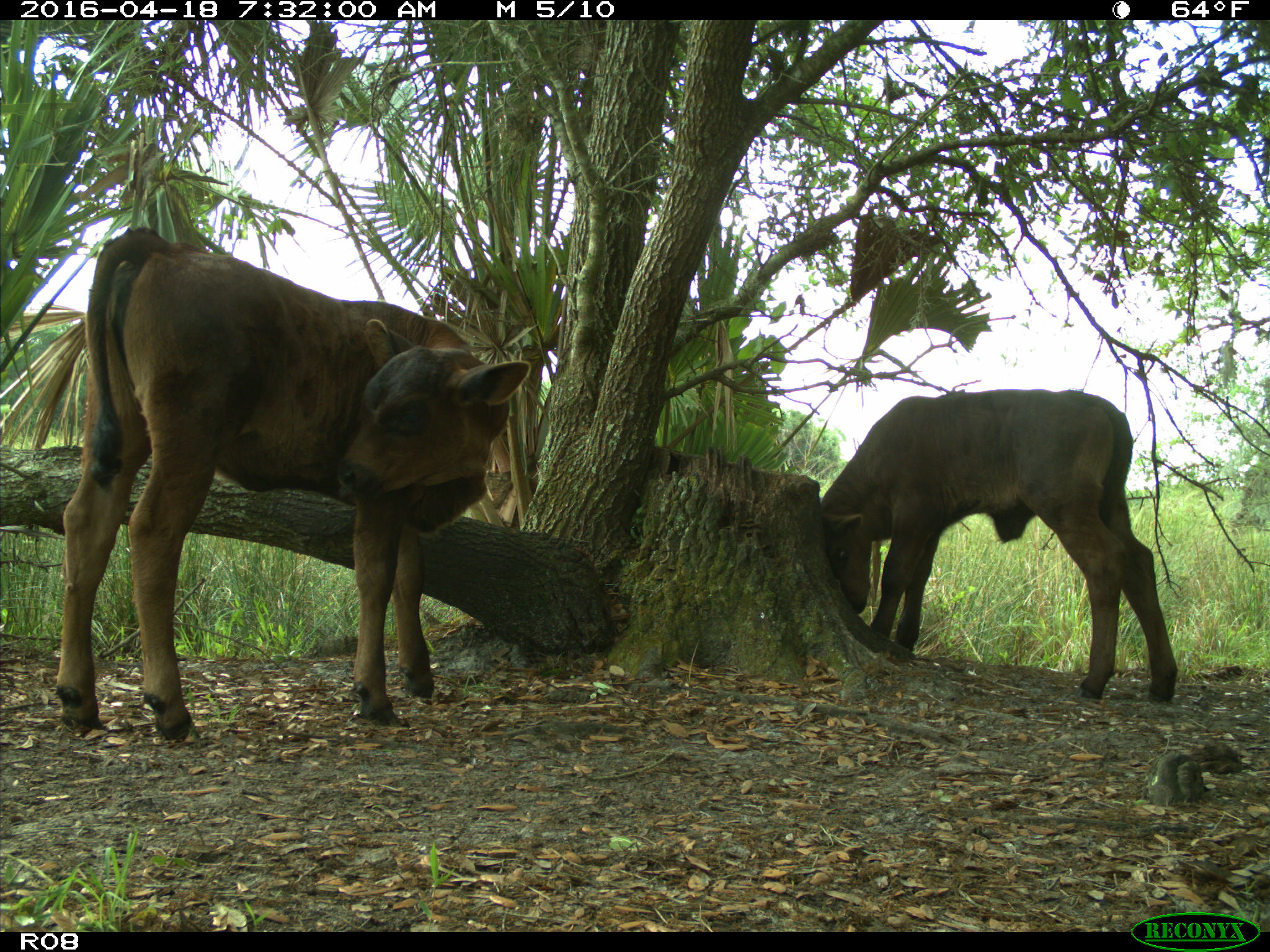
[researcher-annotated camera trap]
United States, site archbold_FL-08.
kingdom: Animalia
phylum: Chordata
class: Mammalia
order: Artiodactyla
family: Bovidae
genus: Bos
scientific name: Bos taurus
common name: domestic cow